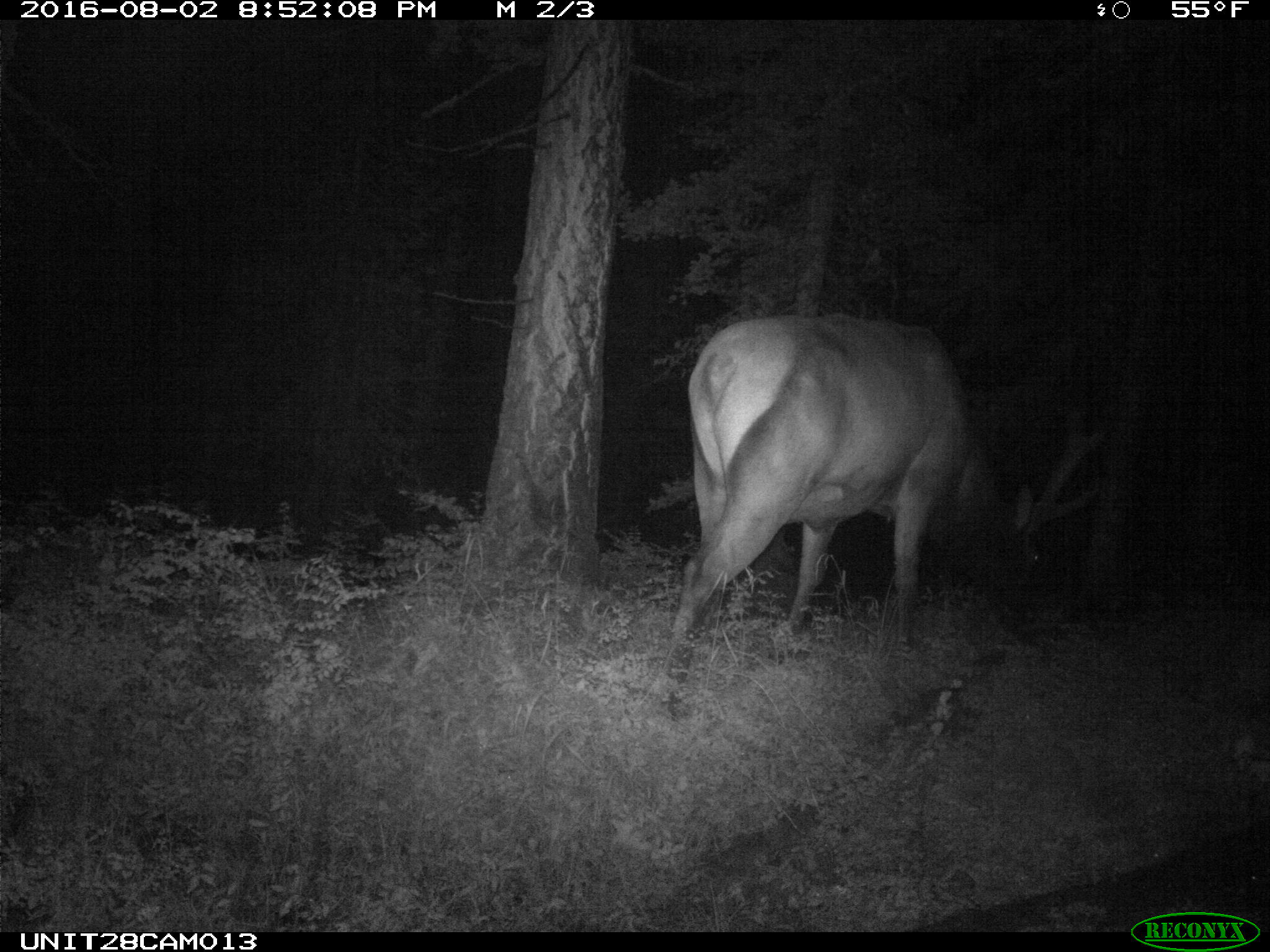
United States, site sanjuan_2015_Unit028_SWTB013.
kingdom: Animalia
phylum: Chordata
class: Mammalia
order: Artiodactyla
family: Cervidae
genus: Cervus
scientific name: Cervus elaphus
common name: red deer